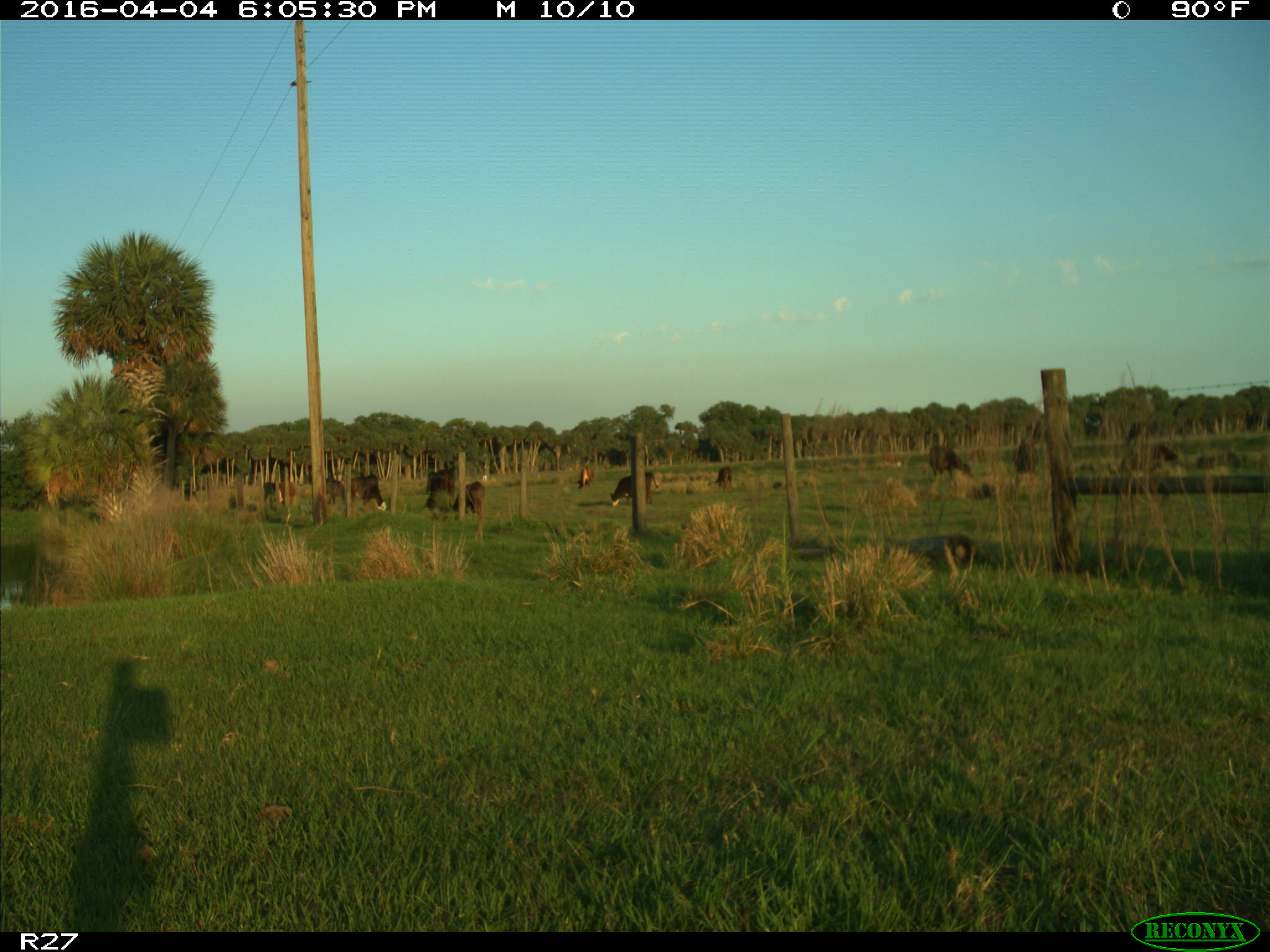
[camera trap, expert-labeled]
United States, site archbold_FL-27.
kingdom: Animalia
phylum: Chordata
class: Mammalia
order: Artiodactyla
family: Bovidae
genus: Bos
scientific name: Bos taurus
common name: domestic cow